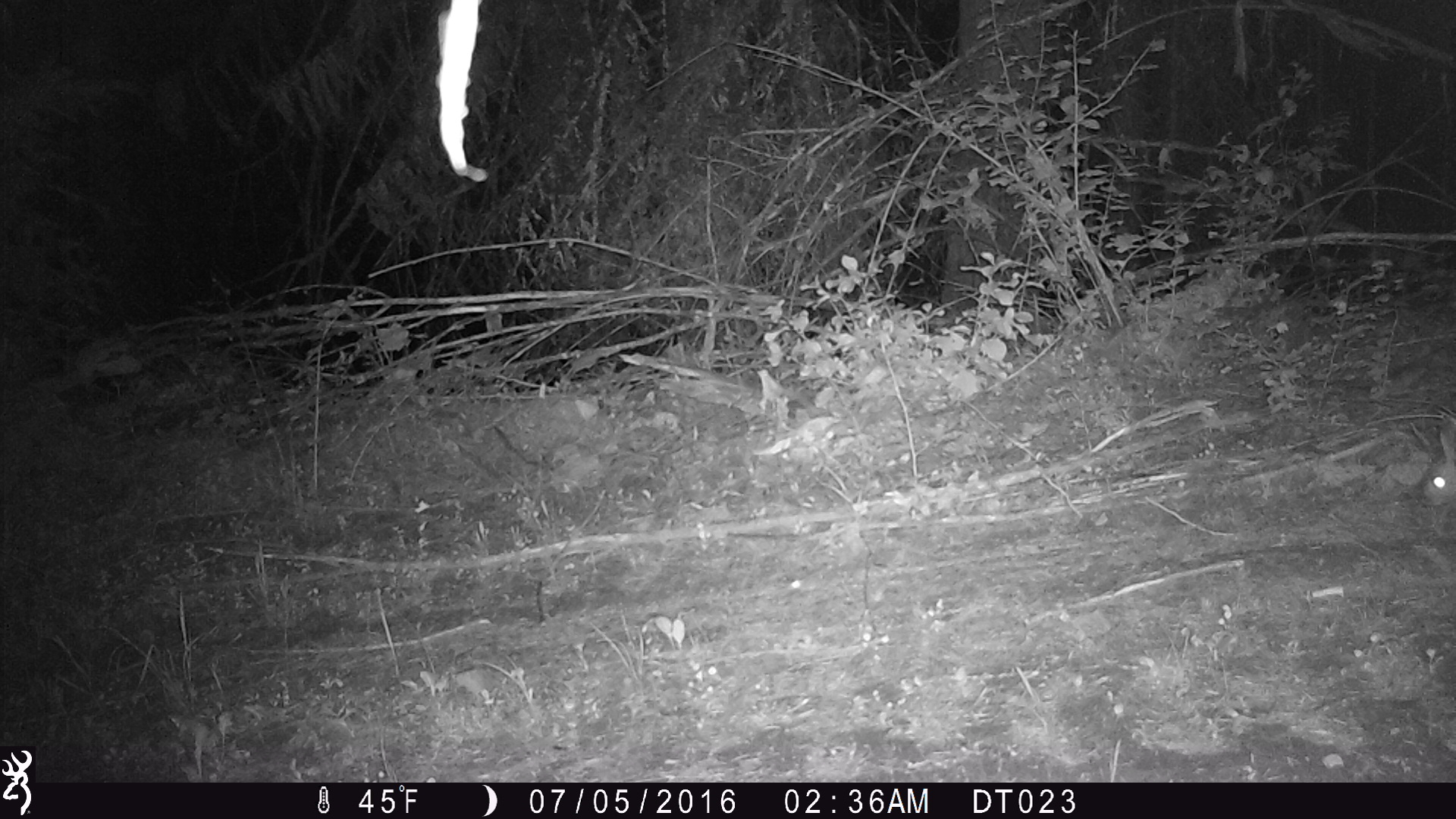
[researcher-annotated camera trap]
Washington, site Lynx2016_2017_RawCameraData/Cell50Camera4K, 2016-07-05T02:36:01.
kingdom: Animalia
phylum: Chordata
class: Mammalia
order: Lagomorpha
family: Leporidae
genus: Lepus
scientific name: Lepus americanus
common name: snowshoe hare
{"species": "Lepus americanus (snowshoe hare)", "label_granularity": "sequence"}